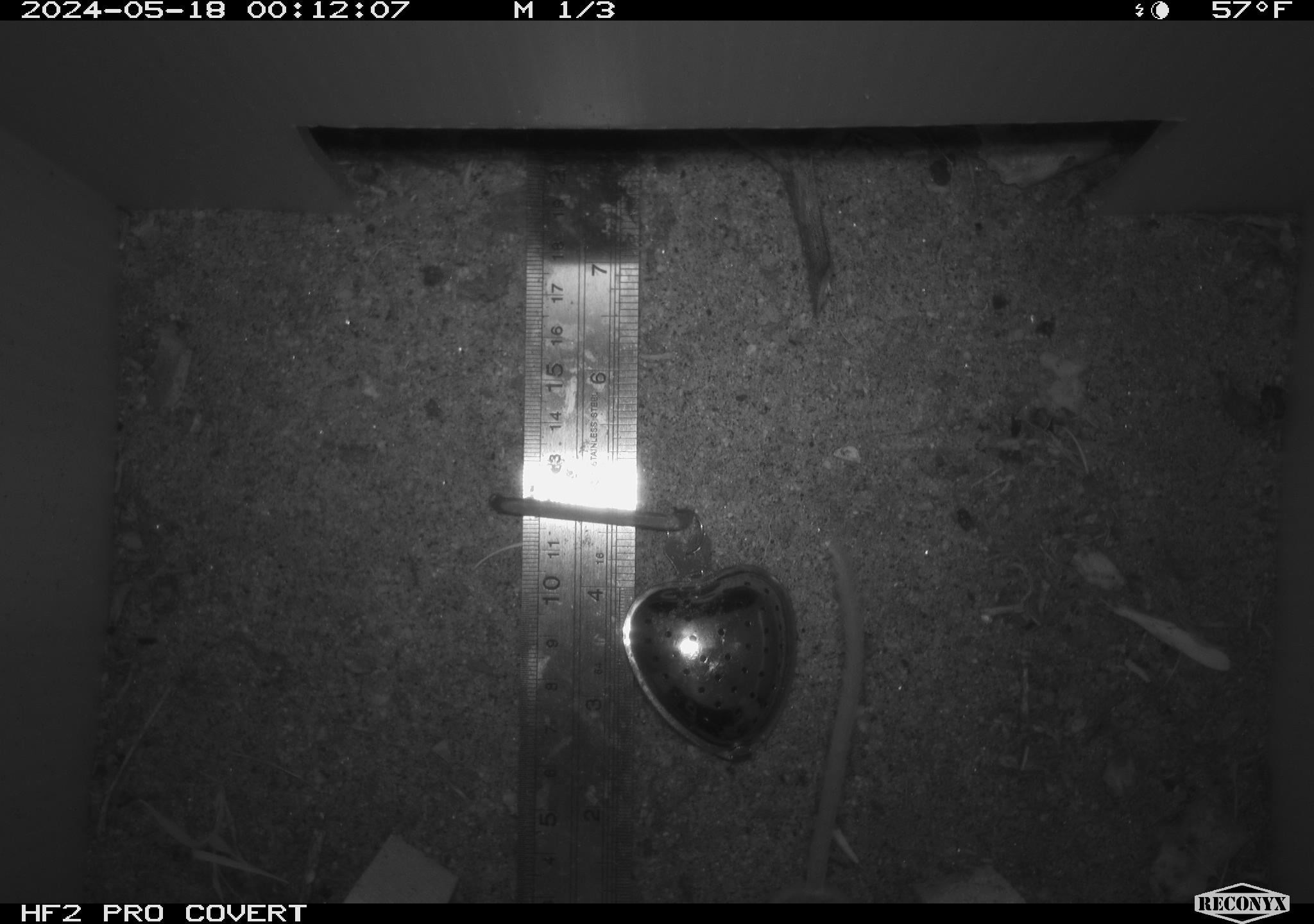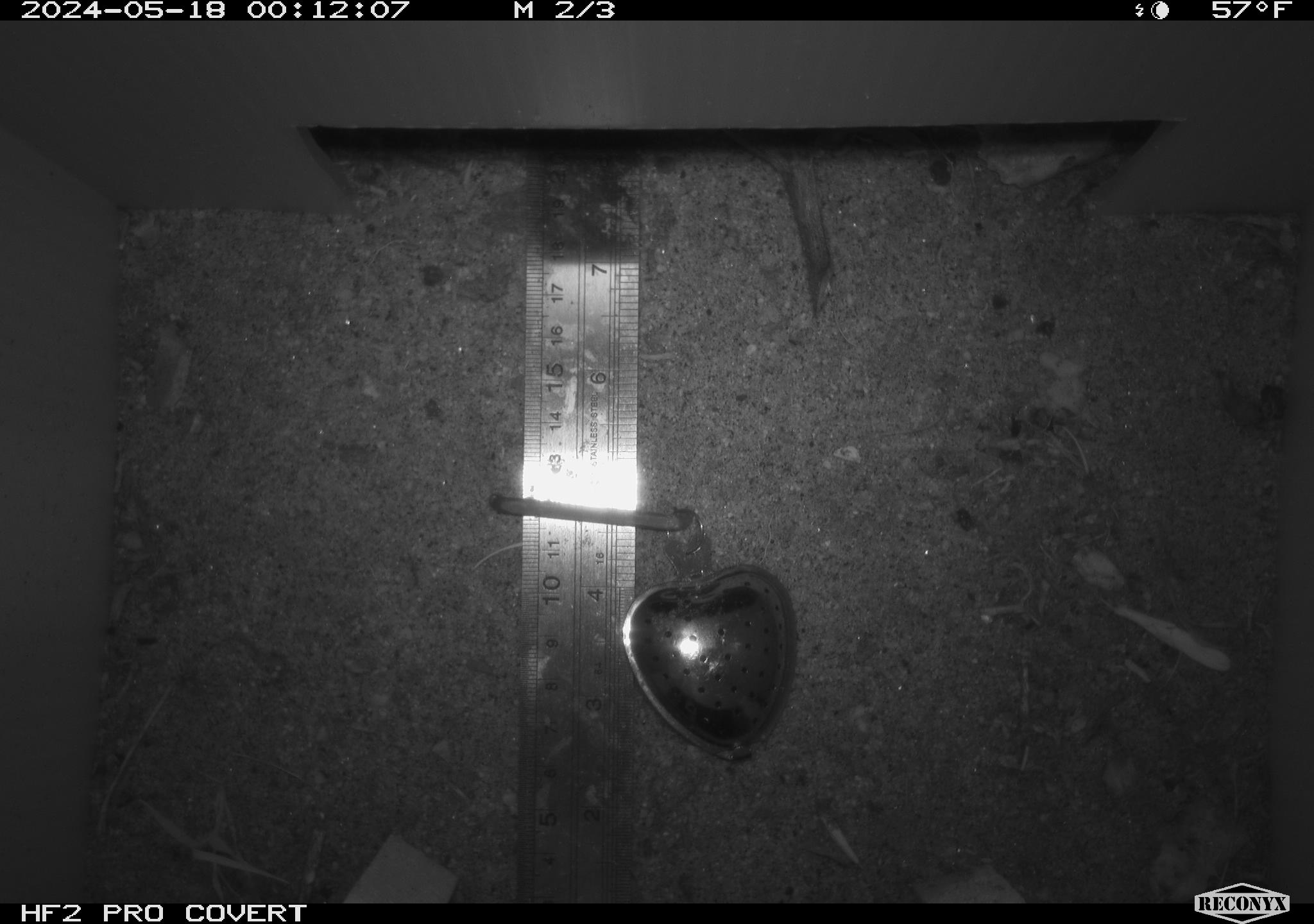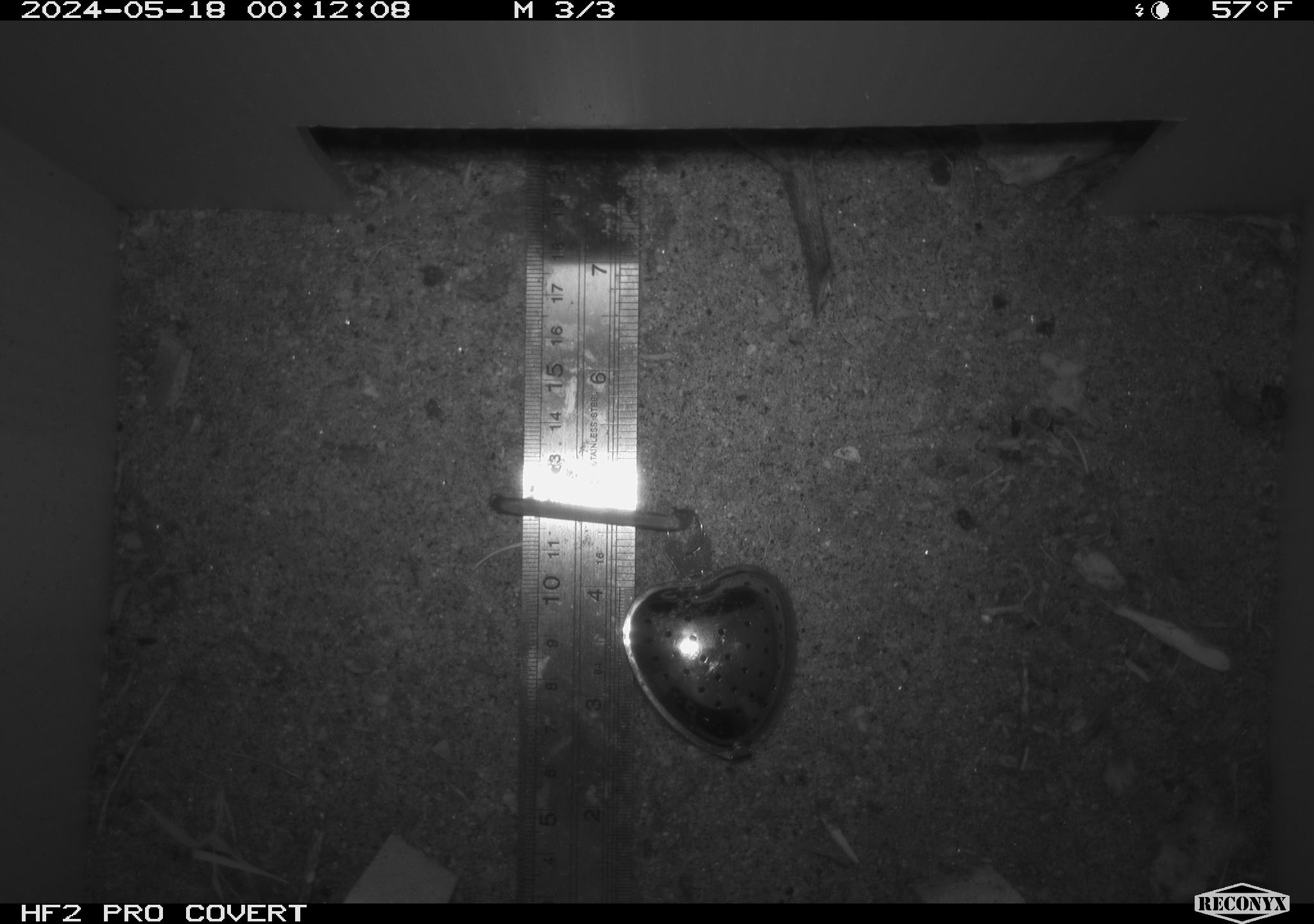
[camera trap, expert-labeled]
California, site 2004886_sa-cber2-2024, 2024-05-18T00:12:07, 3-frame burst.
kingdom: Animalia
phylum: Chordata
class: Mammalia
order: Rodentia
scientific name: Rodentia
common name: mouse species